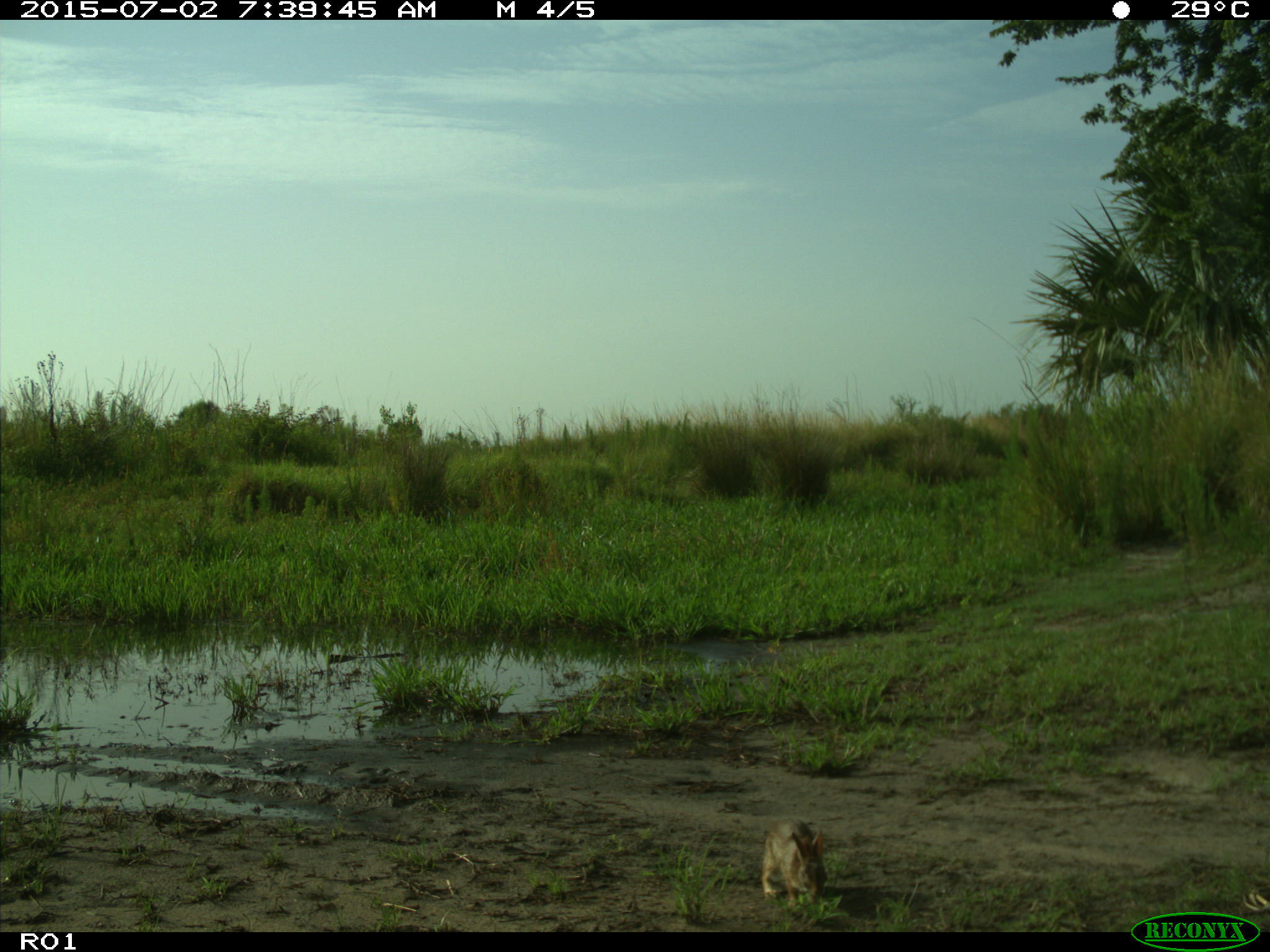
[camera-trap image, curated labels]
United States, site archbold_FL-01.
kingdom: Animalia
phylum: Chordata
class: Mammalia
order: Lagomorpha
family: Leporidae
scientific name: Leporidae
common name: rabbits and hares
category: unidentified rabbit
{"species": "unidentified rabbit (rabbits and hares) (Leporidae)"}